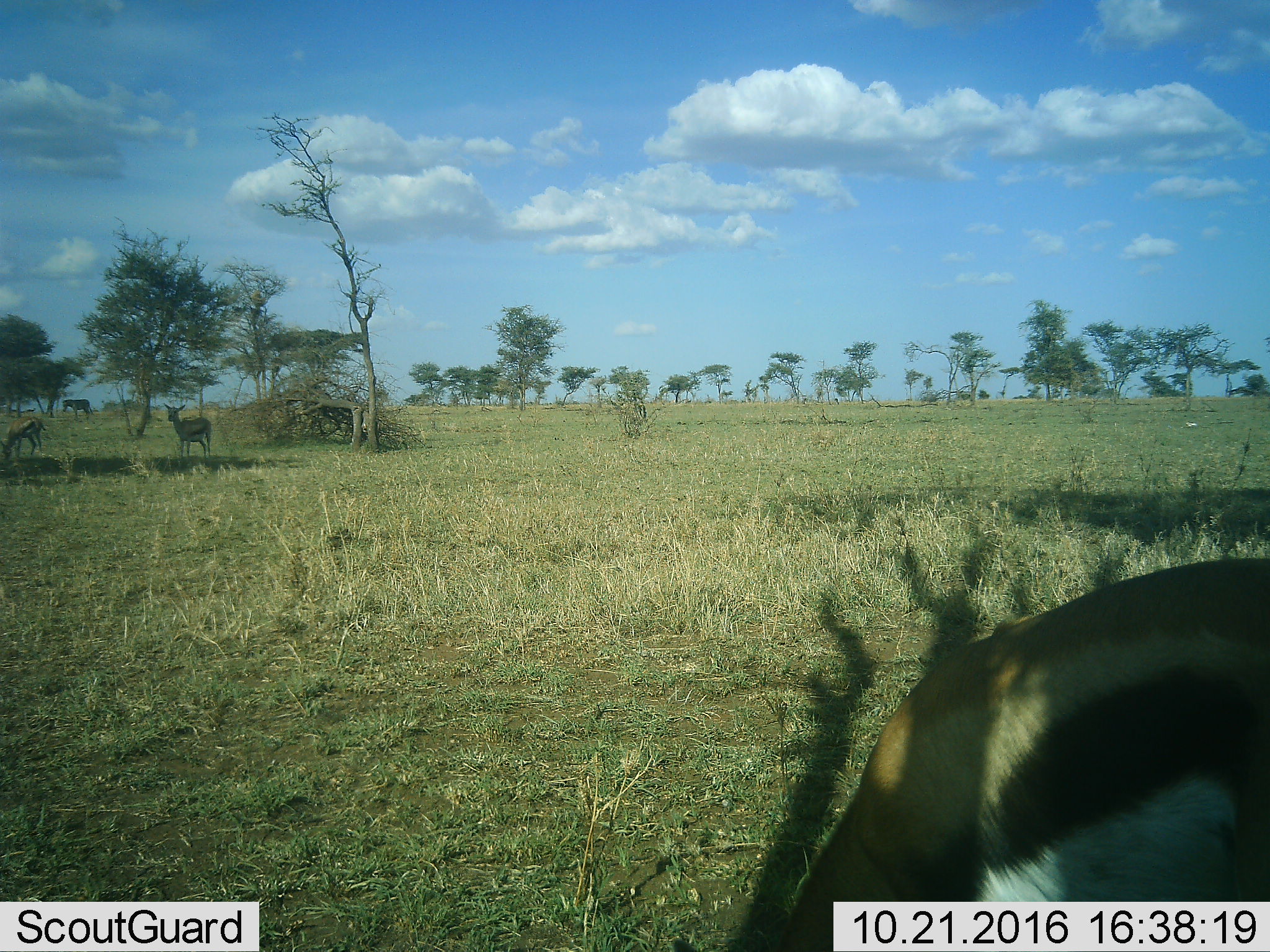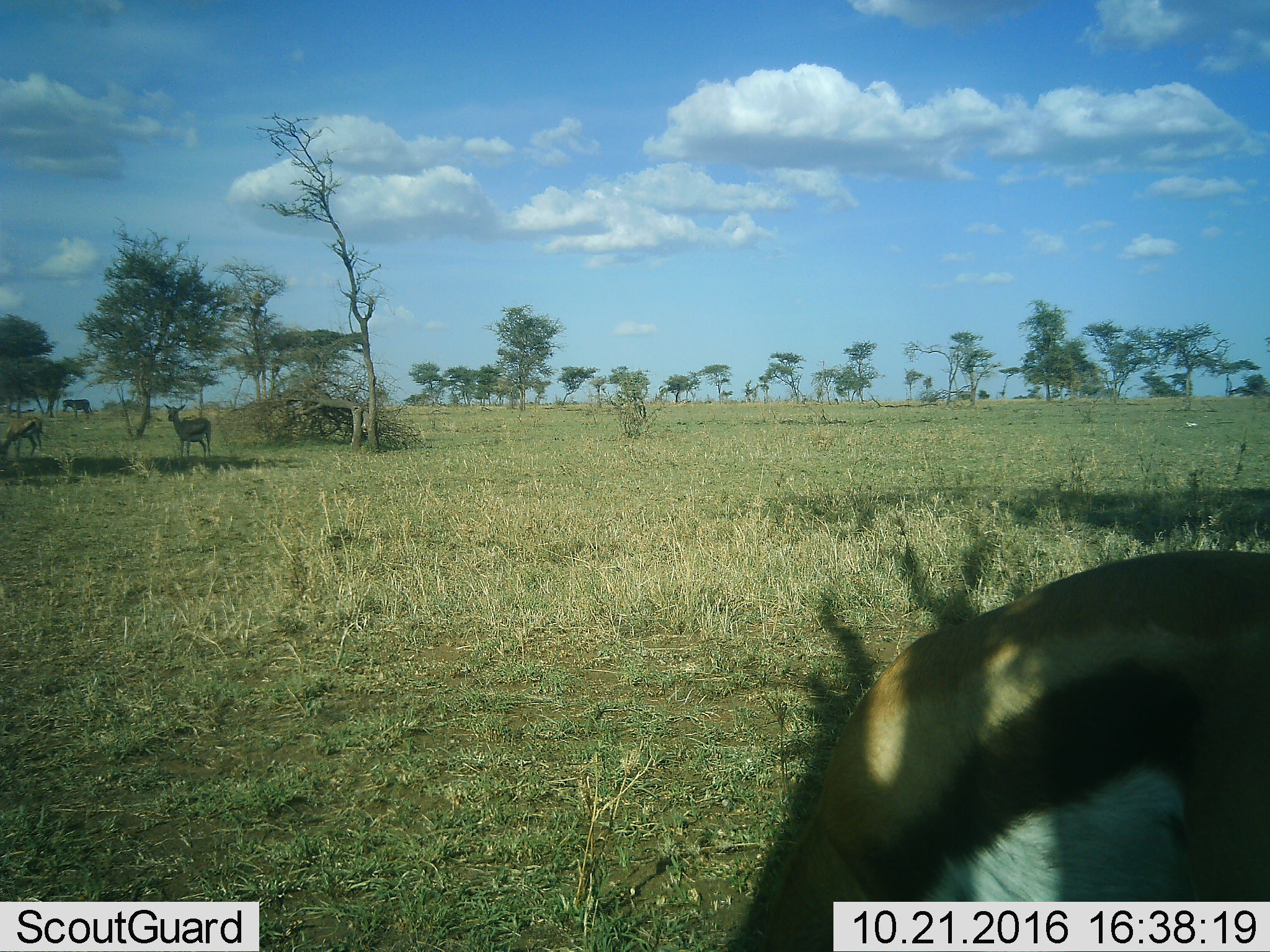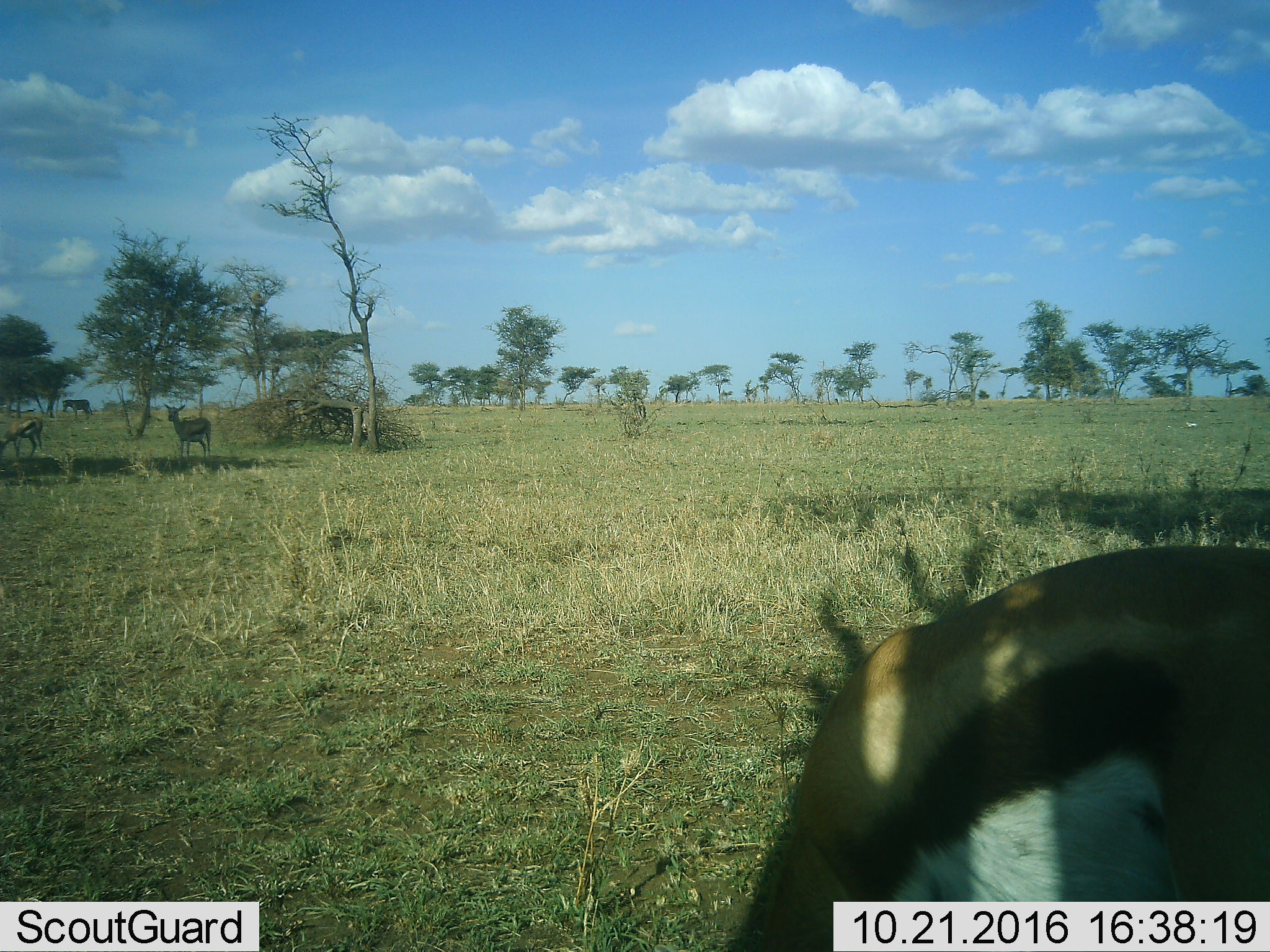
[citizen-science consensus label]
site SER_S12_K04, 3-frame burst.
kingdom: Animalia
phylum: Chordata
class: Mammalia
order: Artiodactyla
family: Bovidae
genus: Eudorcas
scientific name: Eudorcas thomsonii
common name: thomson's gazelle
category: gazellethomsons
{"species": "gazellethomsons (thomson's gazelle) (Eudorcas thomsonii)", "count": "3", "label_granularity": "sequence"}